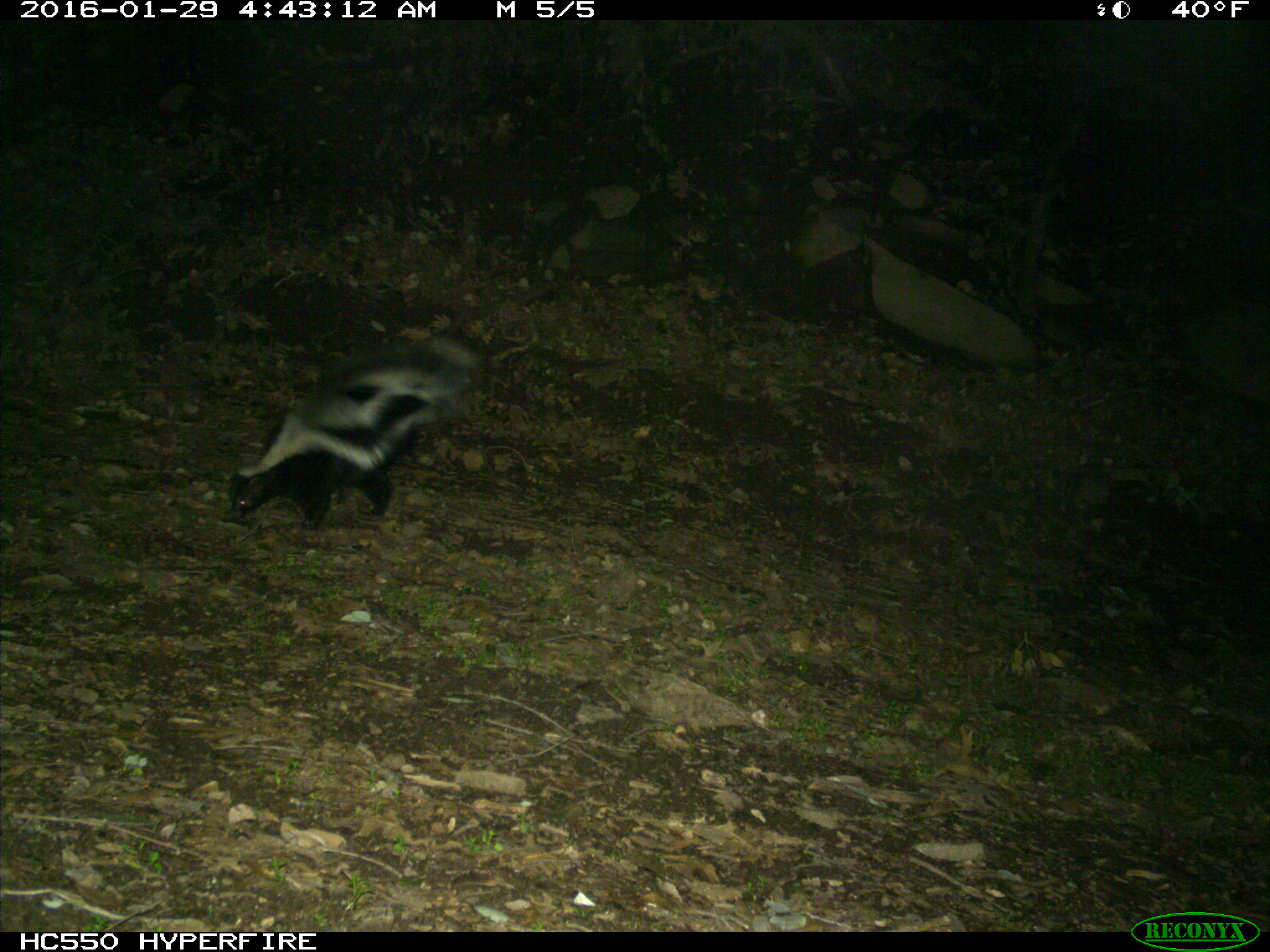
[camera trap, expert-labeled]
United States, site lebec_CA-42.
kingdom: Animalia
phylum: Chordata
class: Mammalia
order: Carnivora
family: Mephitidae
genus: Mephitis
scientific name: Mephitis mephitis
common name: striped skunk